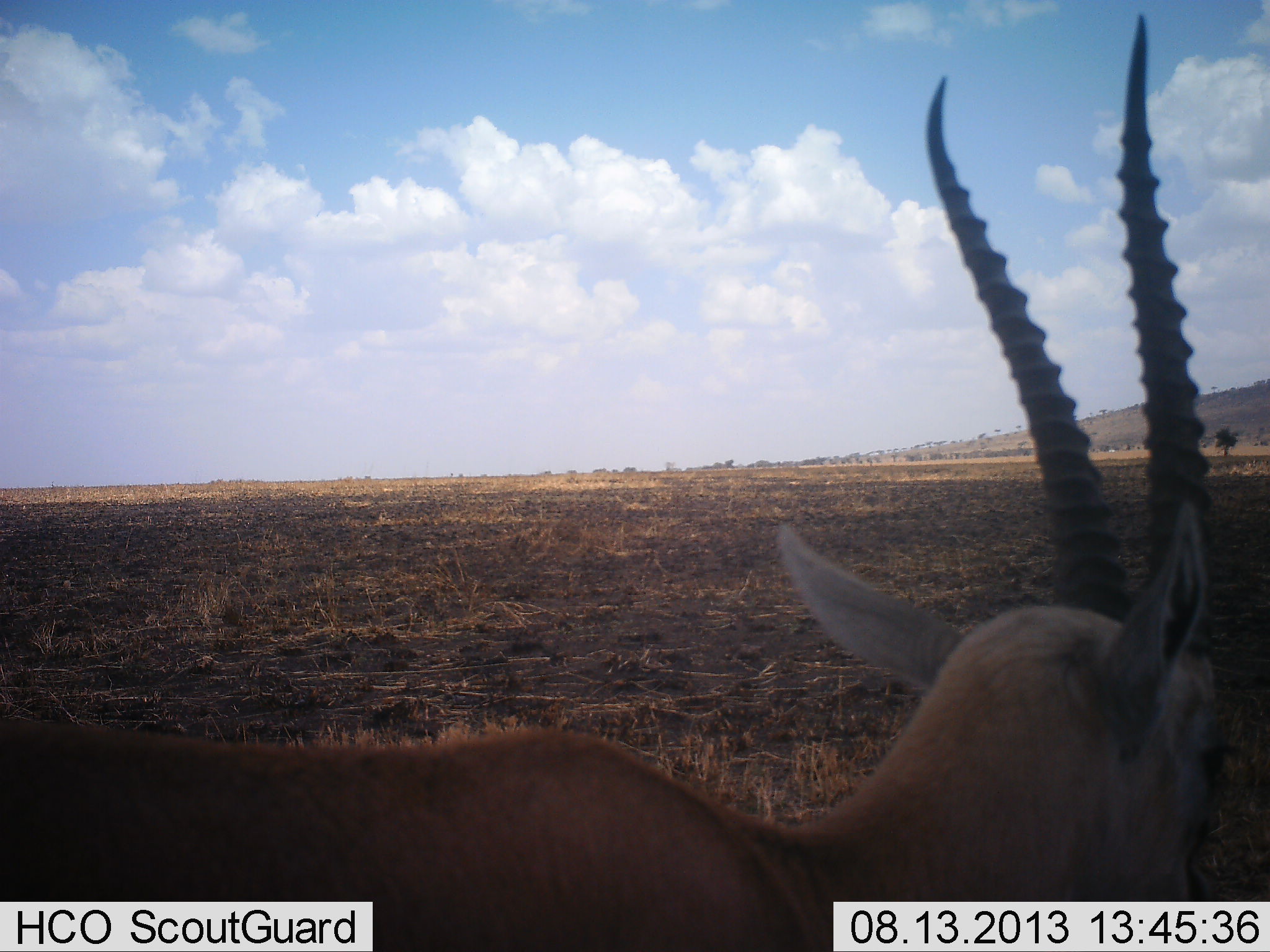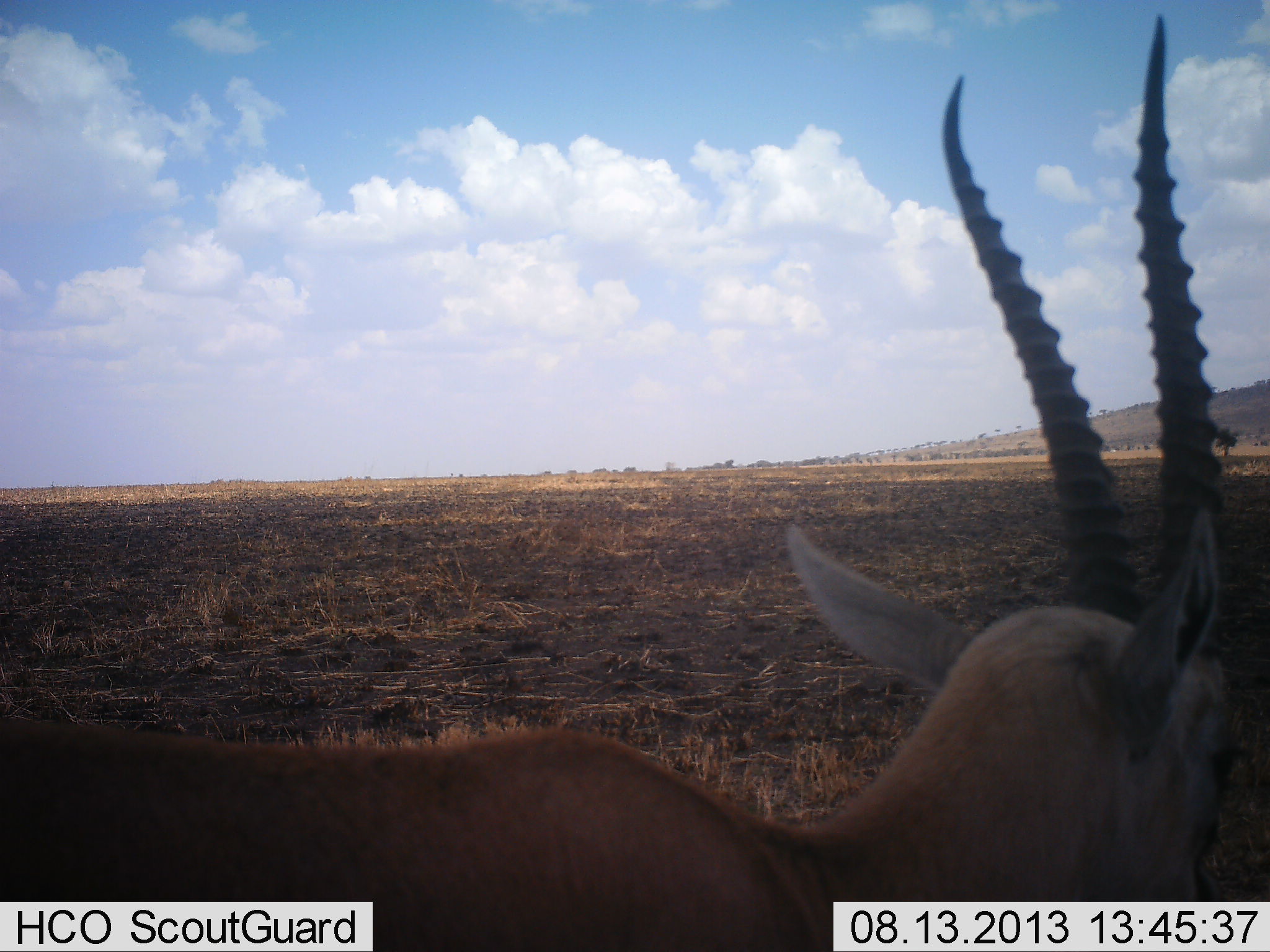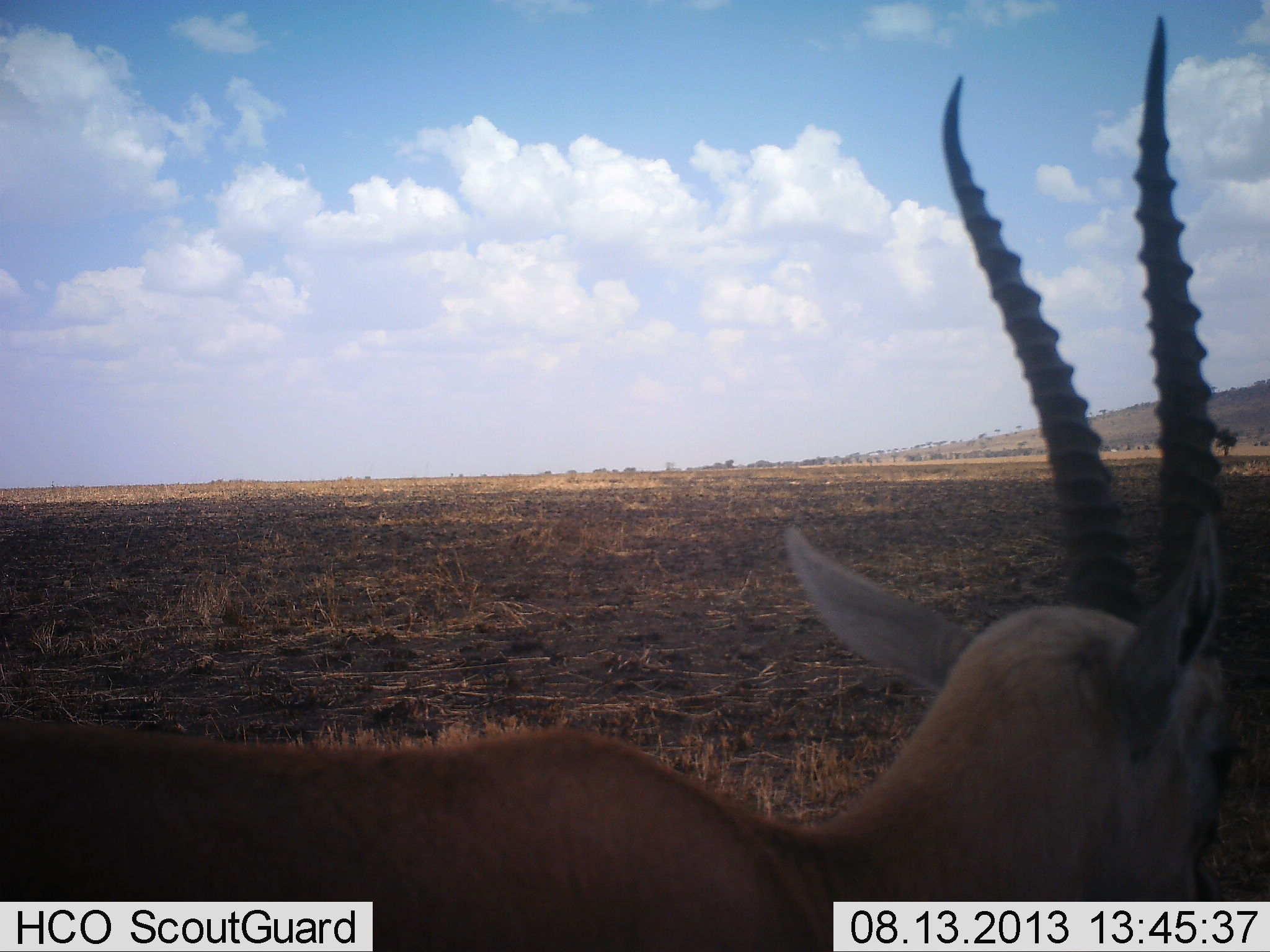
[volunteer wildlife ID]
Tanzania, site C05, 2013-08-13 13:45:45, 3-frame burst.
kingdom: Animalia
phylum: Chordata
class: Mammalia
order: Artiodactyla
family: Bovidae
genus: Eudorcas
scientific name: Eudorcas thomsonii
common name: thomson's gazelle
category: gazellethomsons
Gazellethomsons (thomson's gazelle) (Eudorcas thomsonii), count 1. Behavior (volunteer vote fractions): standing 100%, resting 0%, moving 0%, interacting 0%. Young present (vote fraction): 0%. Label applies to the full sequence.